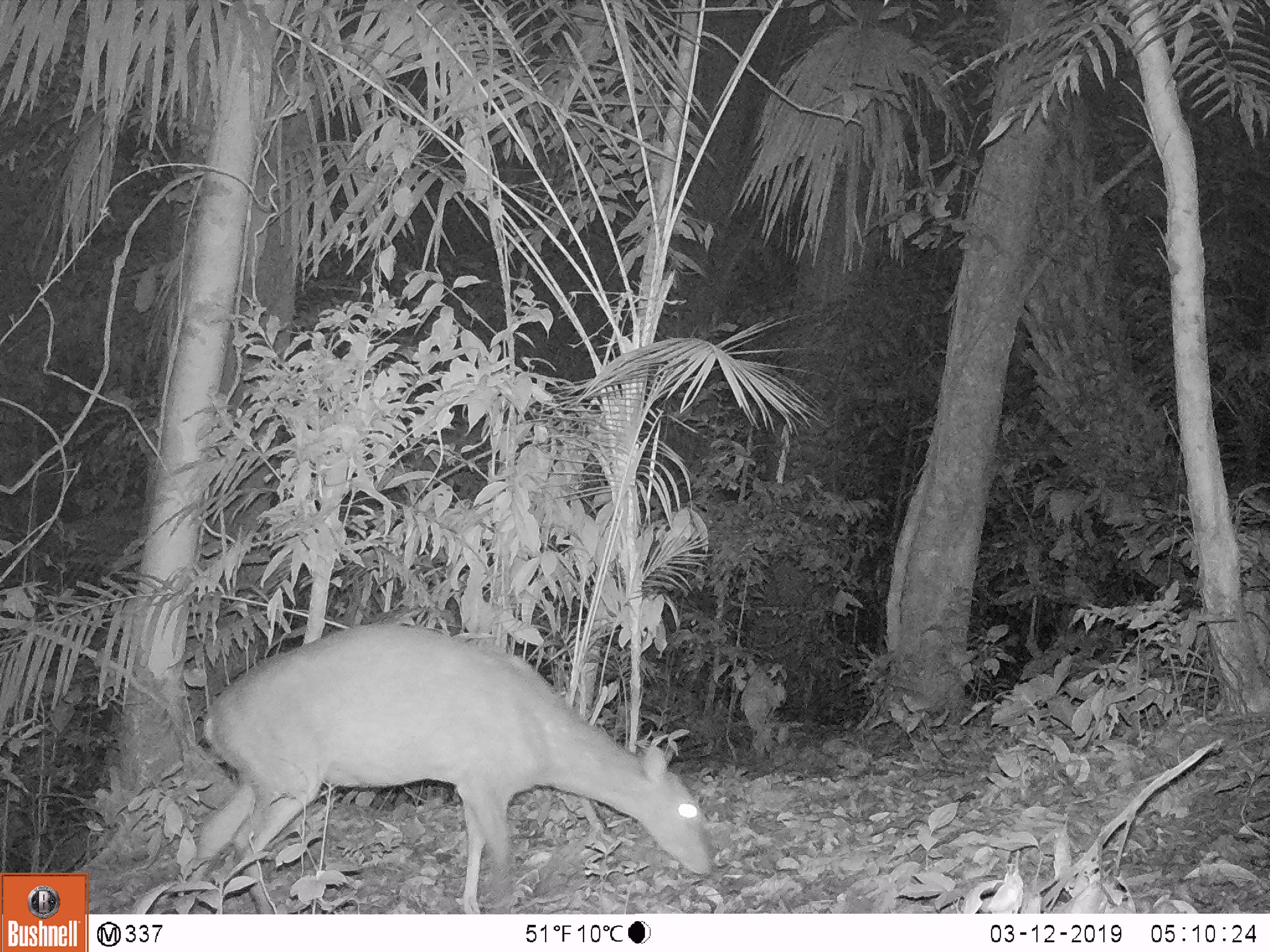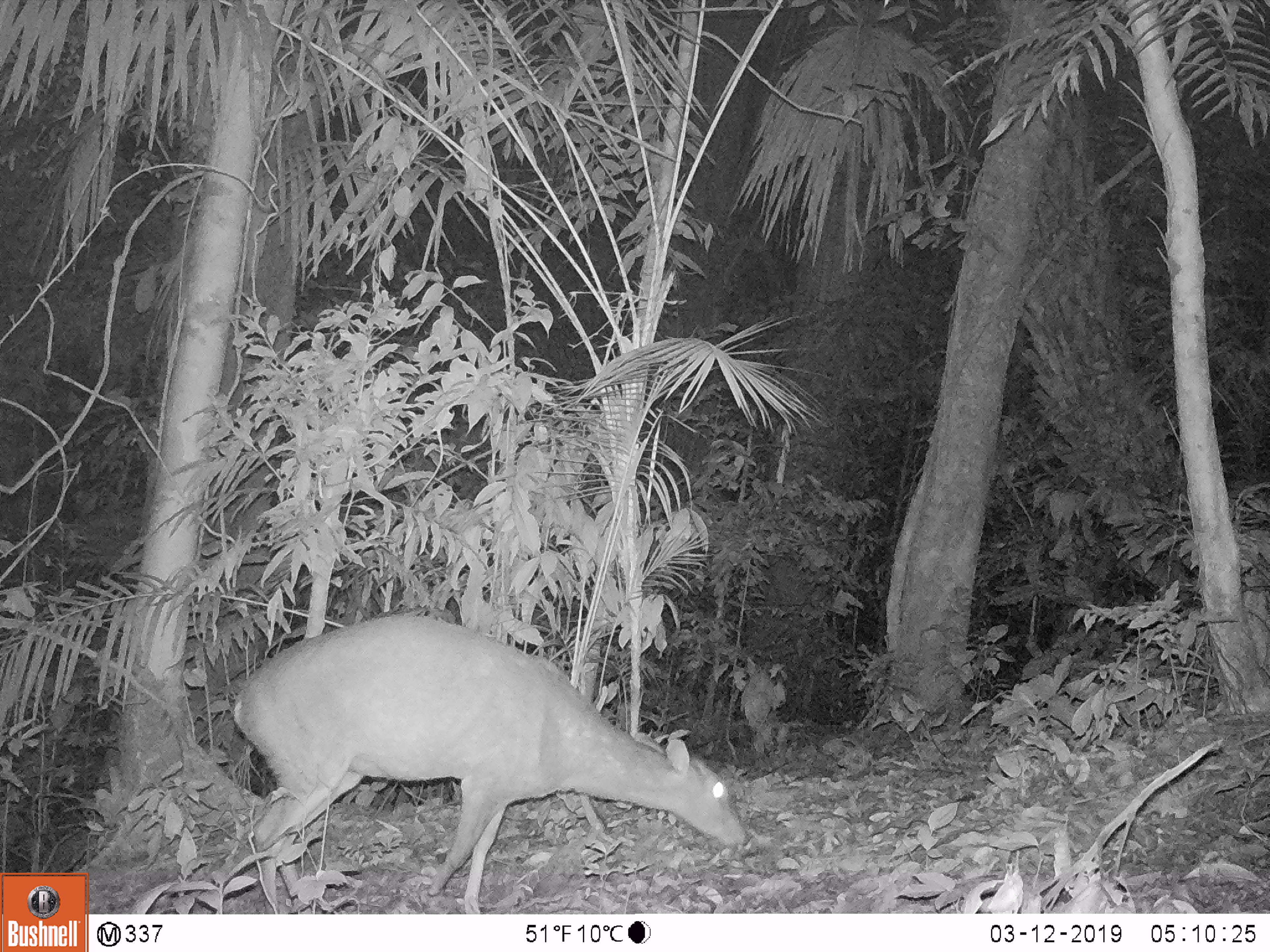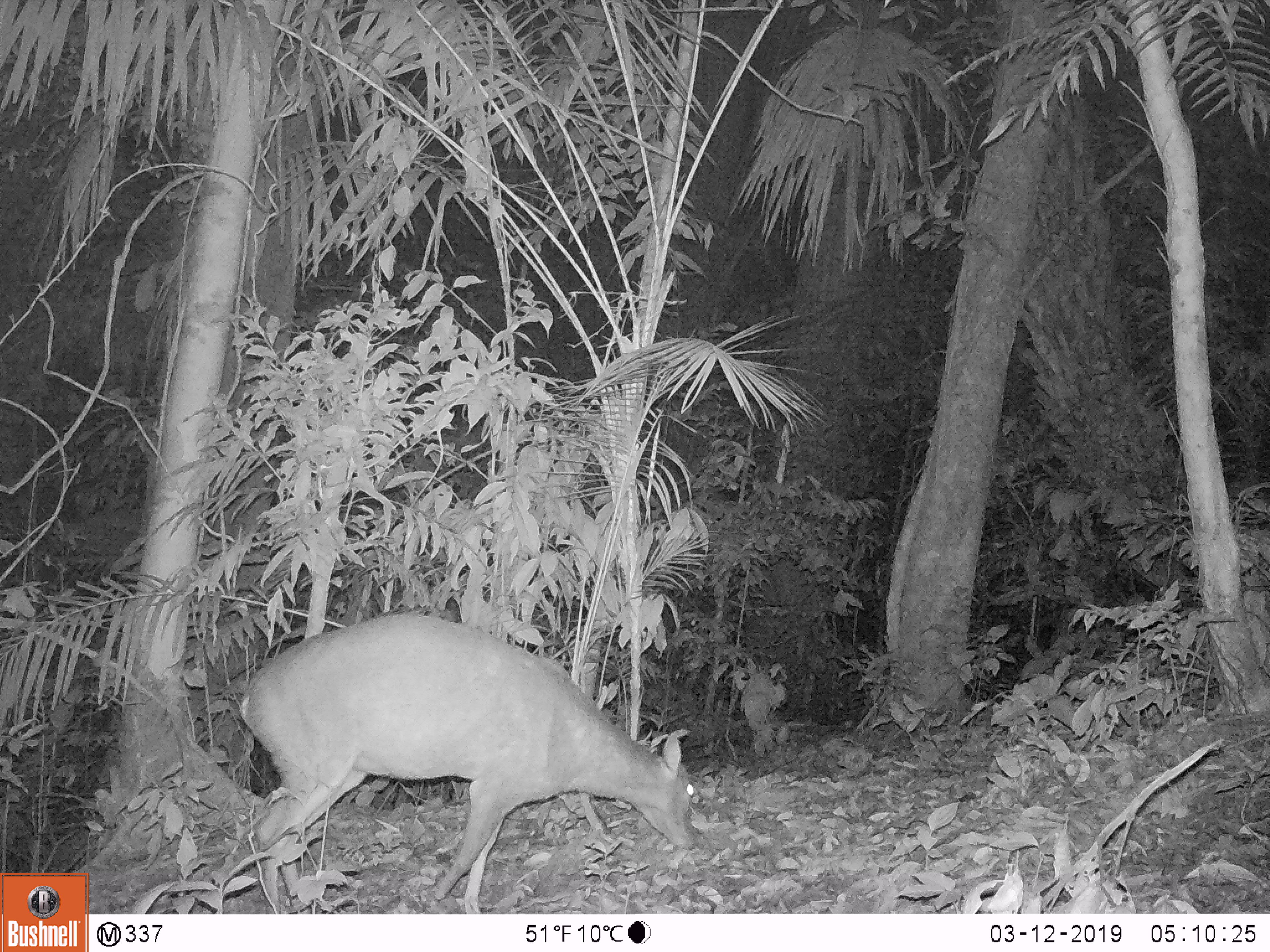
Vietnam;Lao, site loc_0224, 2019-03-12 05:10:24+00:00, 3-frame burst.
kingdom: Animalia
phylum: Chordata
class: Mammalia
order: Artiodactyla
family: Cervidae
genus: Muntiacus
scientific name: Muntiacus vuquangensis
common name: large-antlered muntjac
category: large antlered muntjac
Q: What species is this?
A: Large antlered muntjac (large-antlered muntjac) (Muntiacus vuquangensis).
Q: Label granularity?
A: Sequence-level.